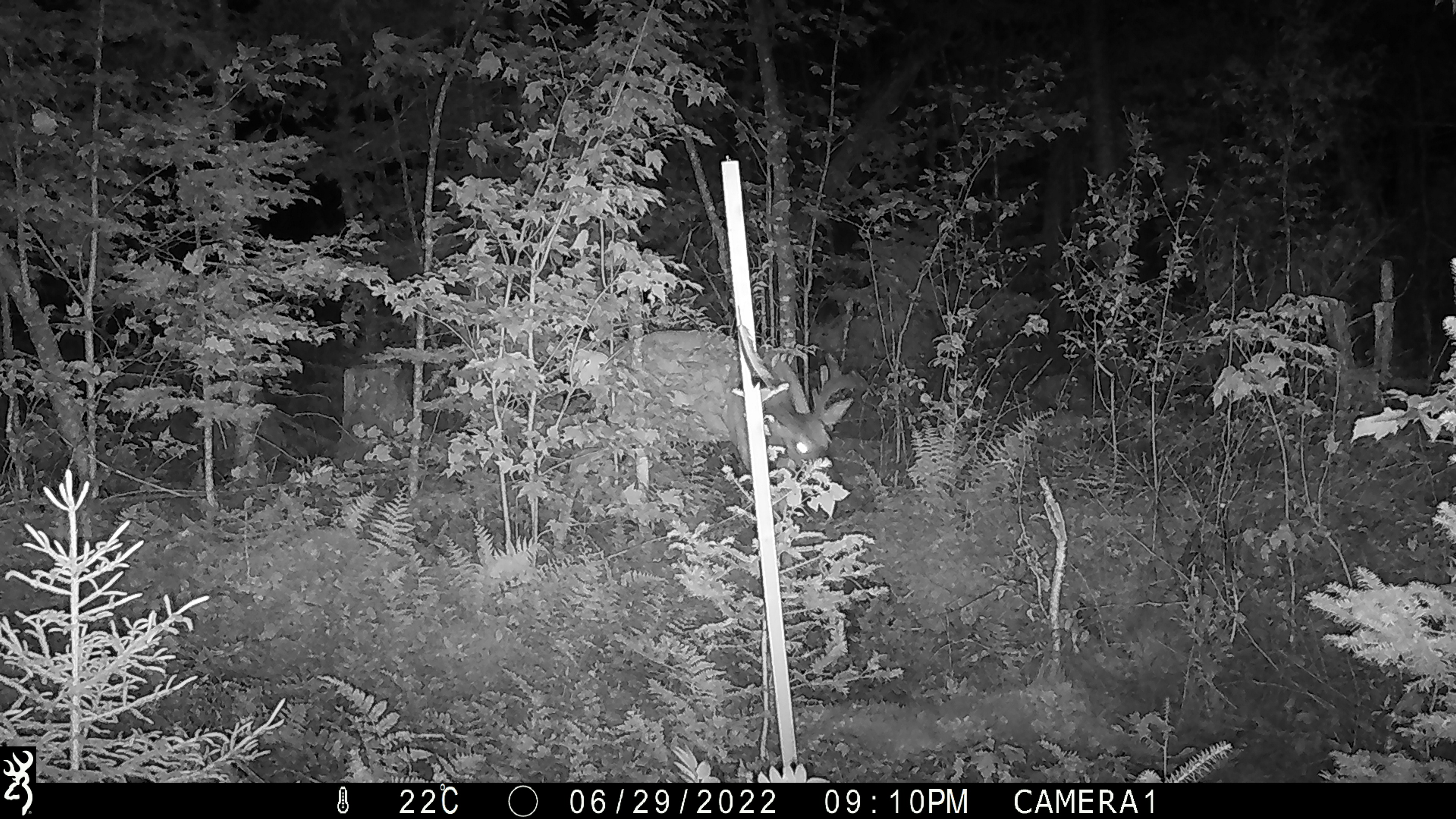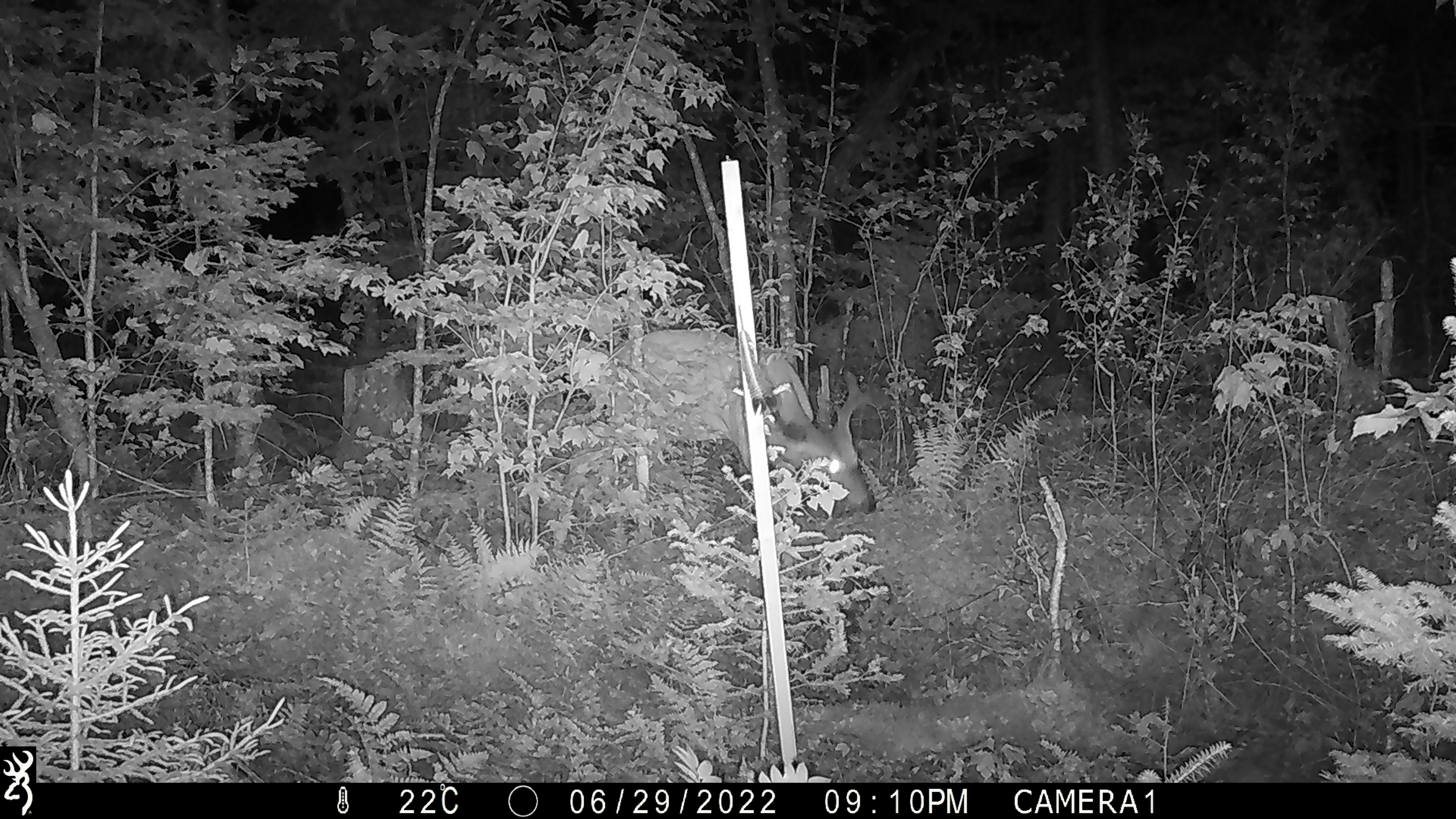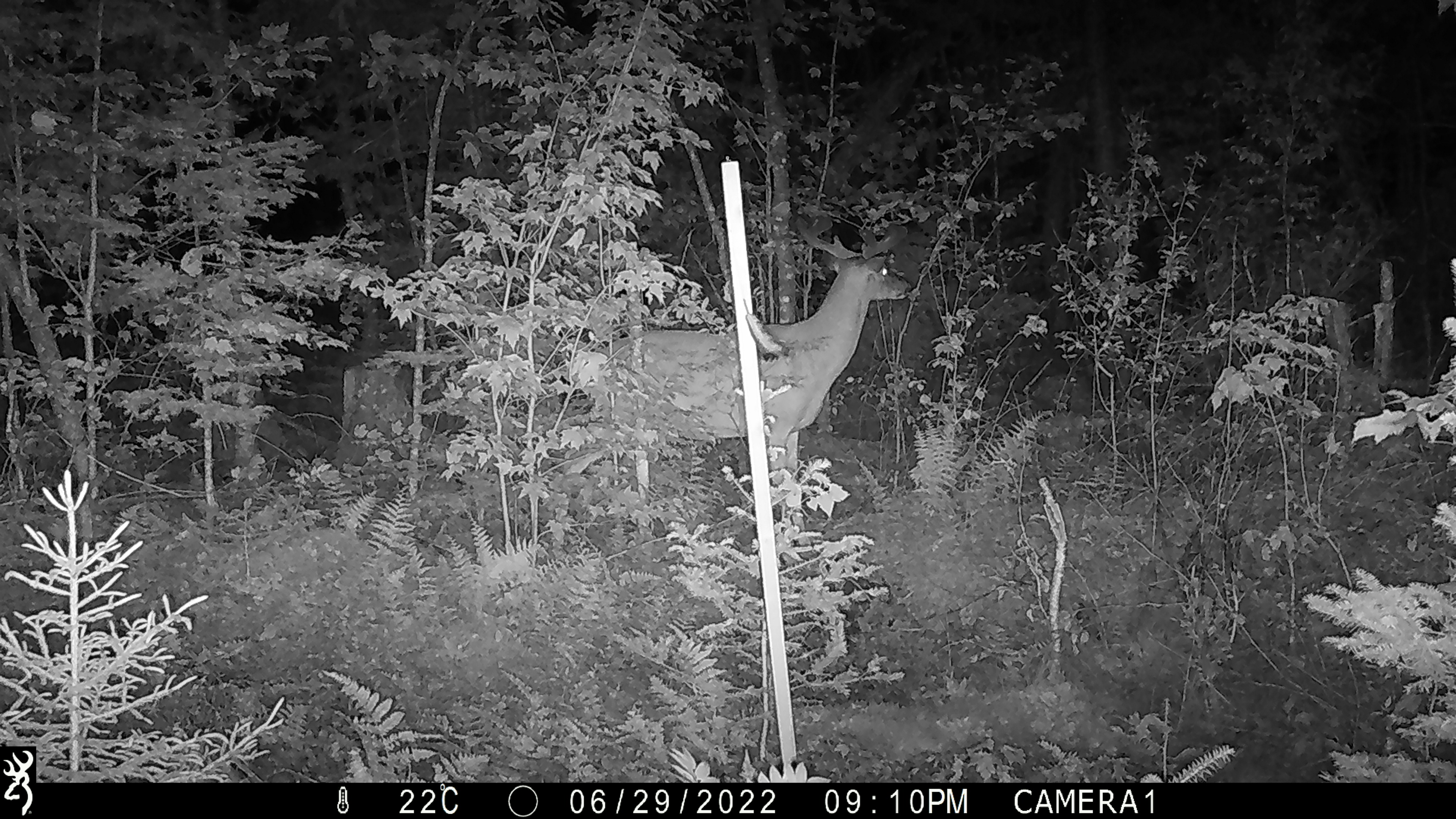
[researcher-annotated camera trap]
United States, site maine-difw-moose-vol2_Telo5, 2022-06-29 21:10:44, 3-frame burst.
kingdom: Animalia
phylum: Chordata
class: Mammalia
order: Artiodactyla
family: Cervidae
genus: Odocoileus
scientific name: Odocoileus virginianus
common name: white-tailed deer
White-tailed deer (Odocoileus virginianus).